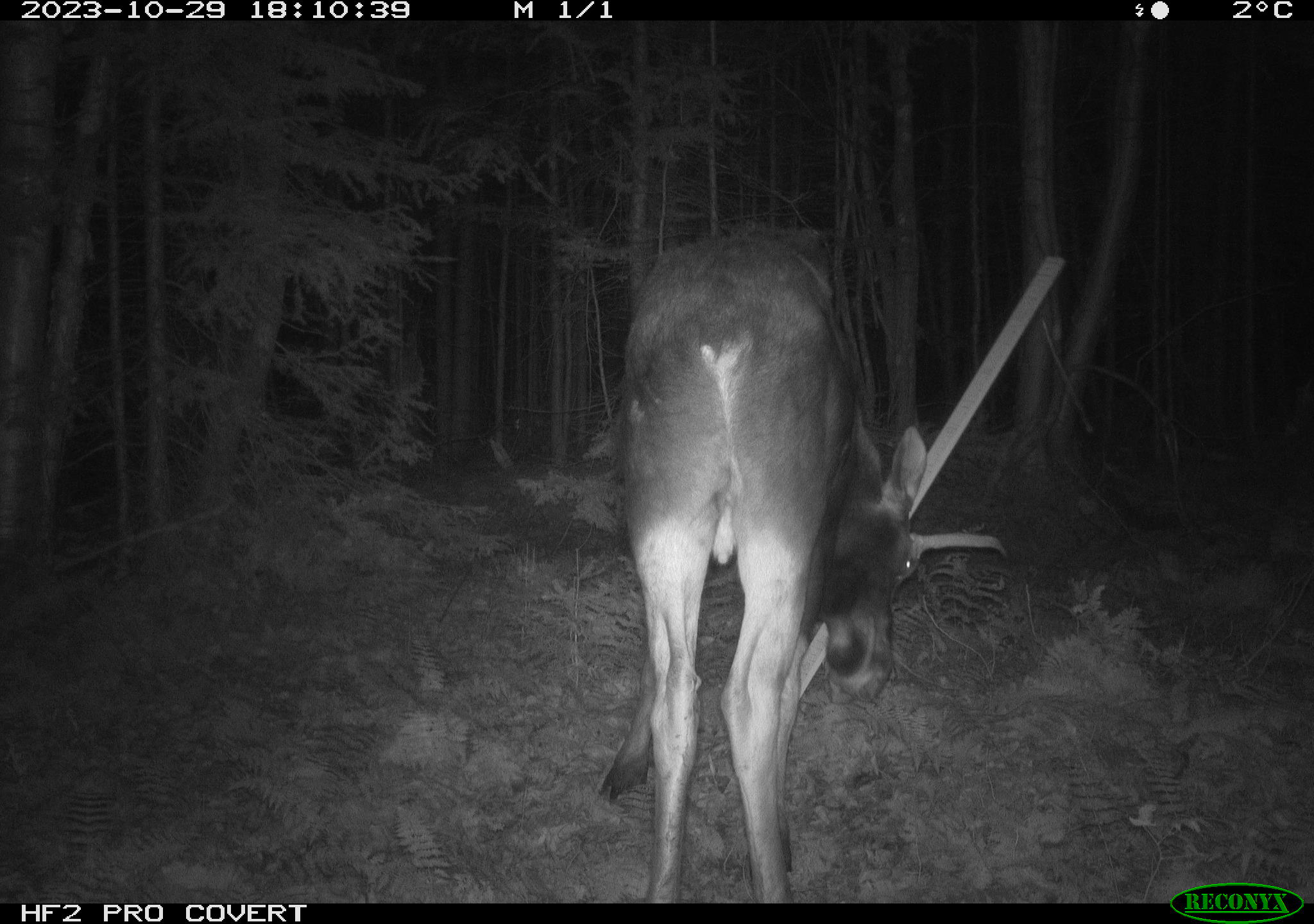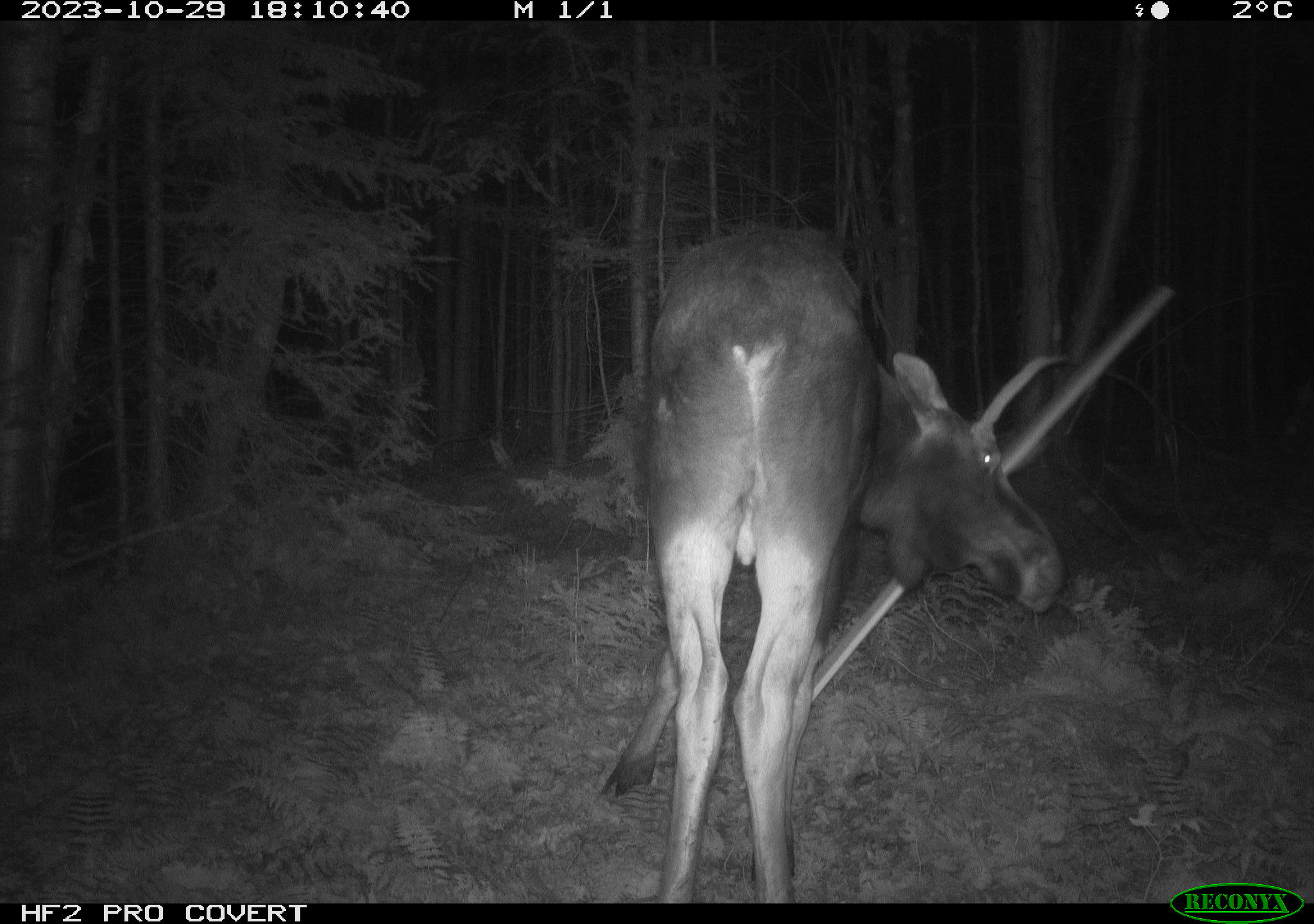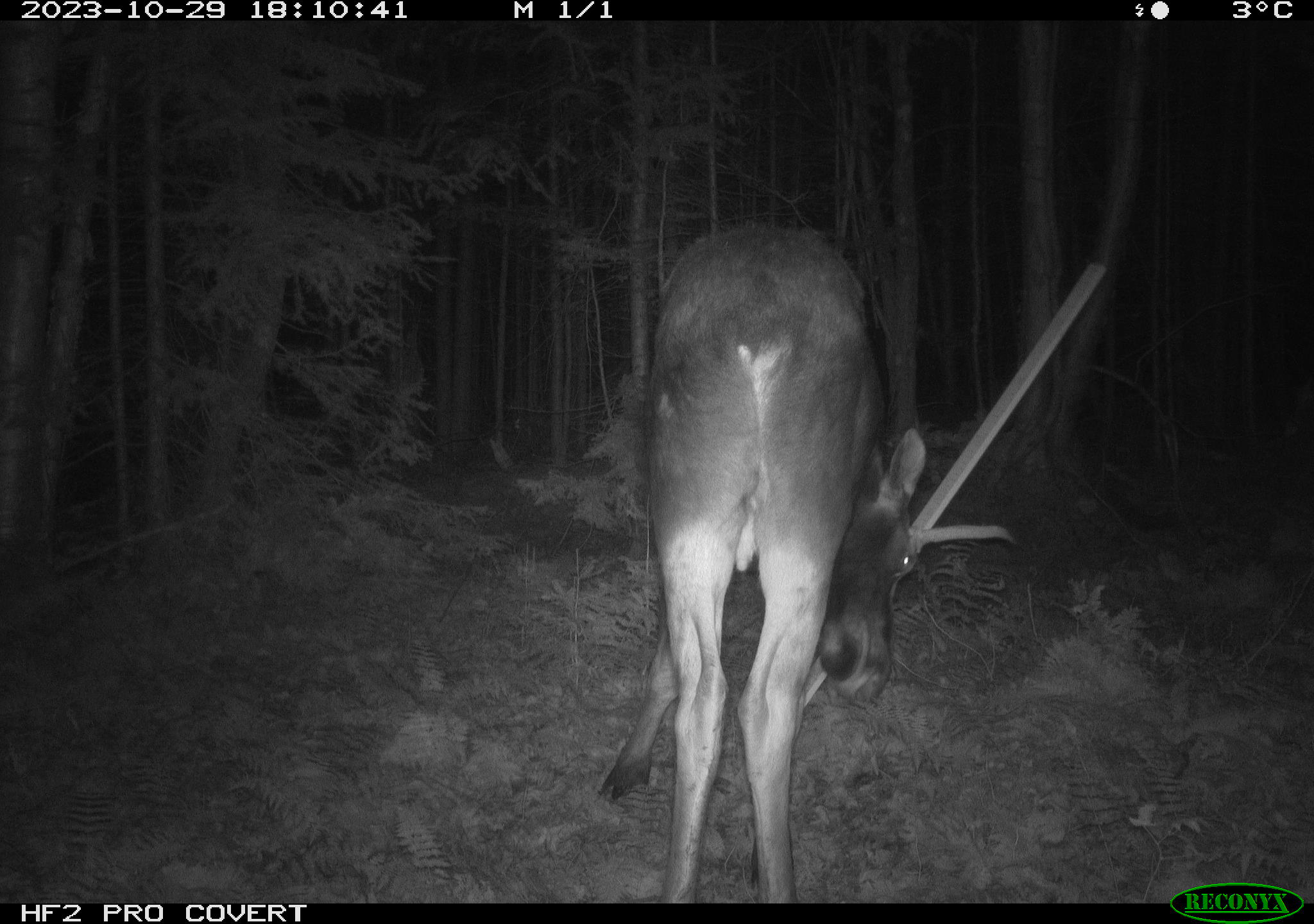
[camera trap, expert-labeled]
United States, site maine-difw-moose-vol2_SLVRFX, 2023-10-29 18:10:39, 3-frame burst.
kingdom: Animalia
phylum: Chordata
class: Mammalia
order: Artiodactyla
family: Cervidae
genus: Alces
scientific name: Alces alces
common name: moose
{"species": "moose (Alces alces)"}